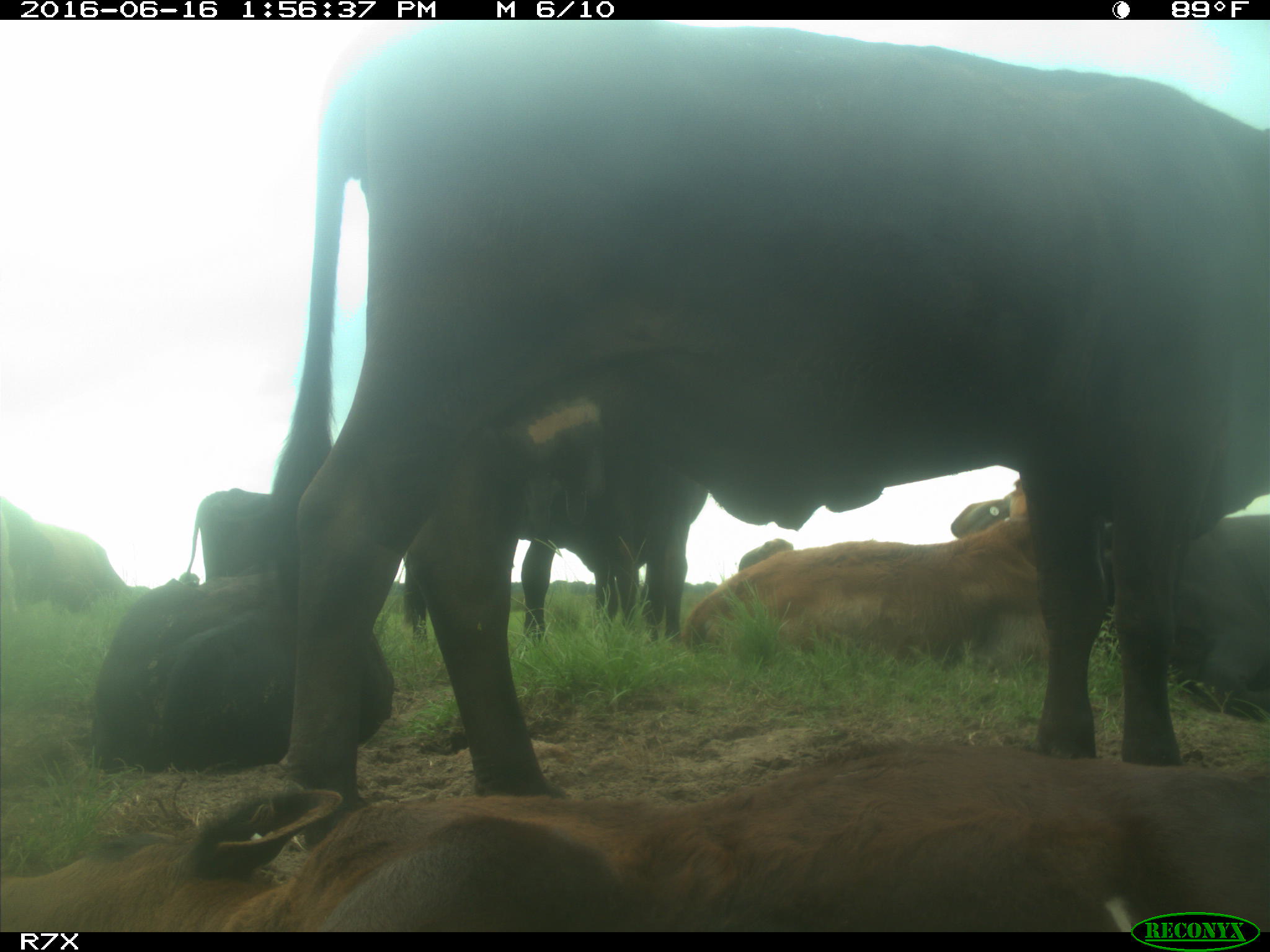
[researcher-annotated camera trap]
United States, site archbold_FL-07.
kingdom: Animalia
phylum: Chordata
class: Mammalia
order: Artiodactyla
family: Bovidae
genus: Bos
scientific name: Bos taurus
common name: domestic cow